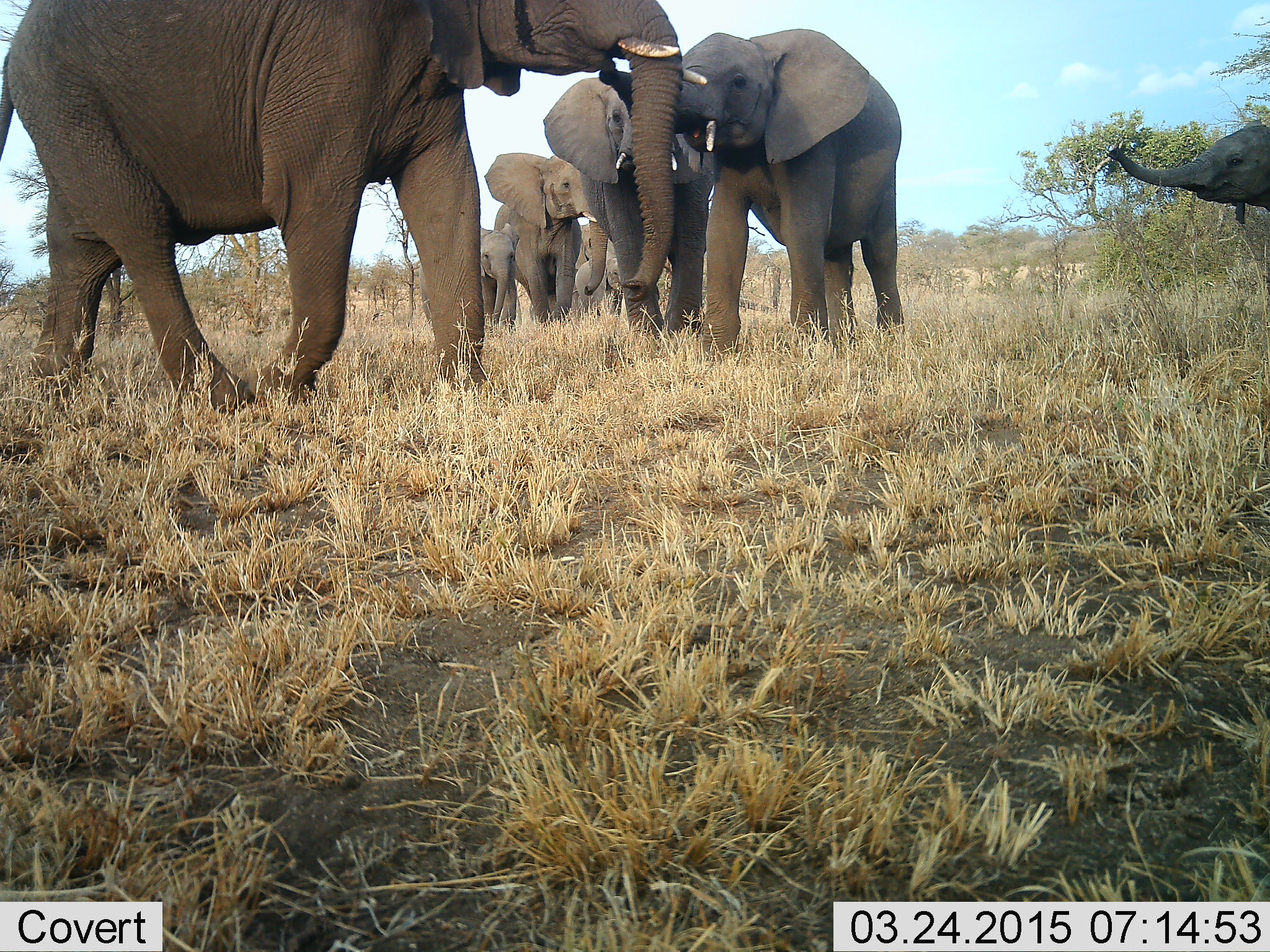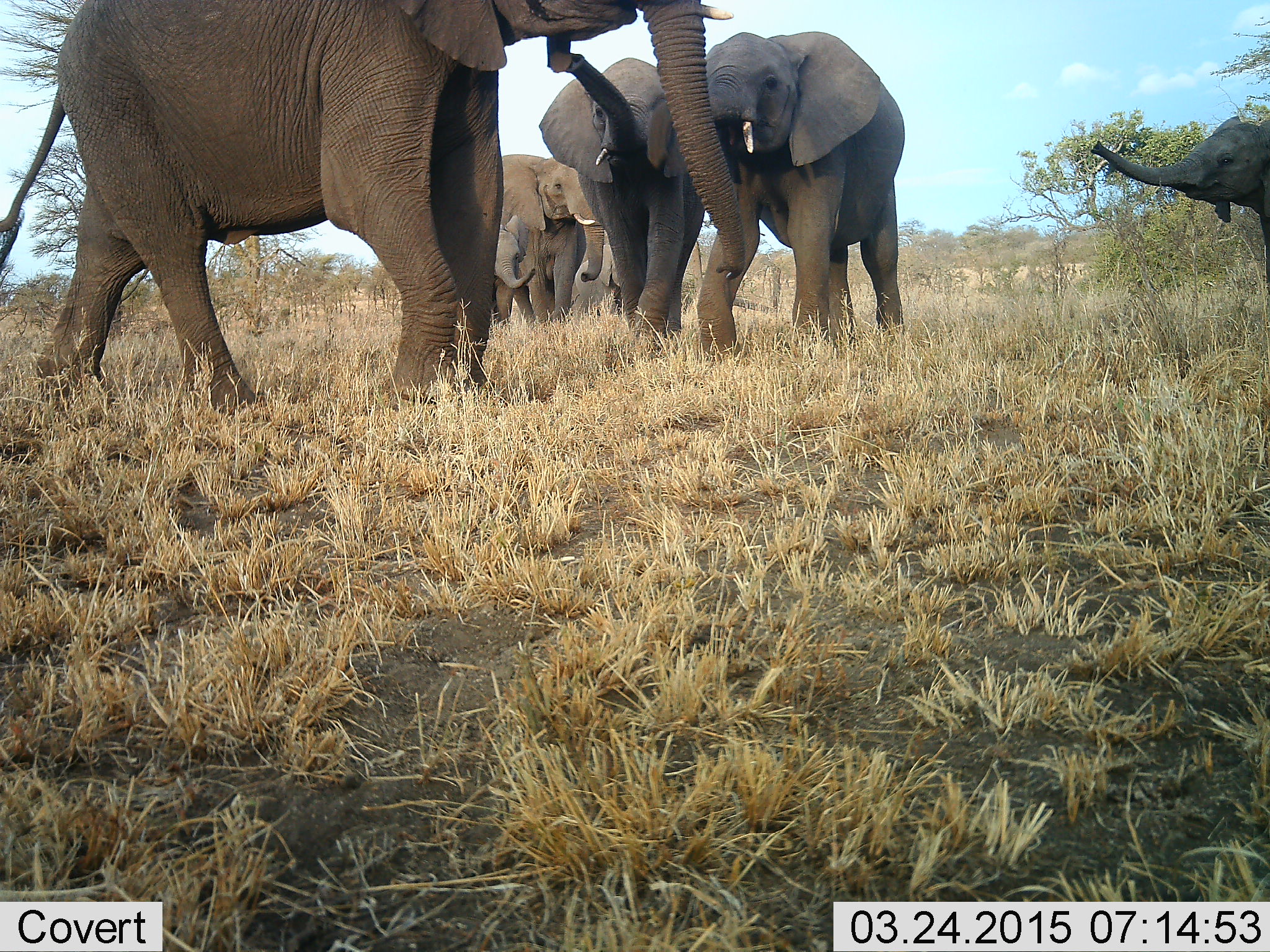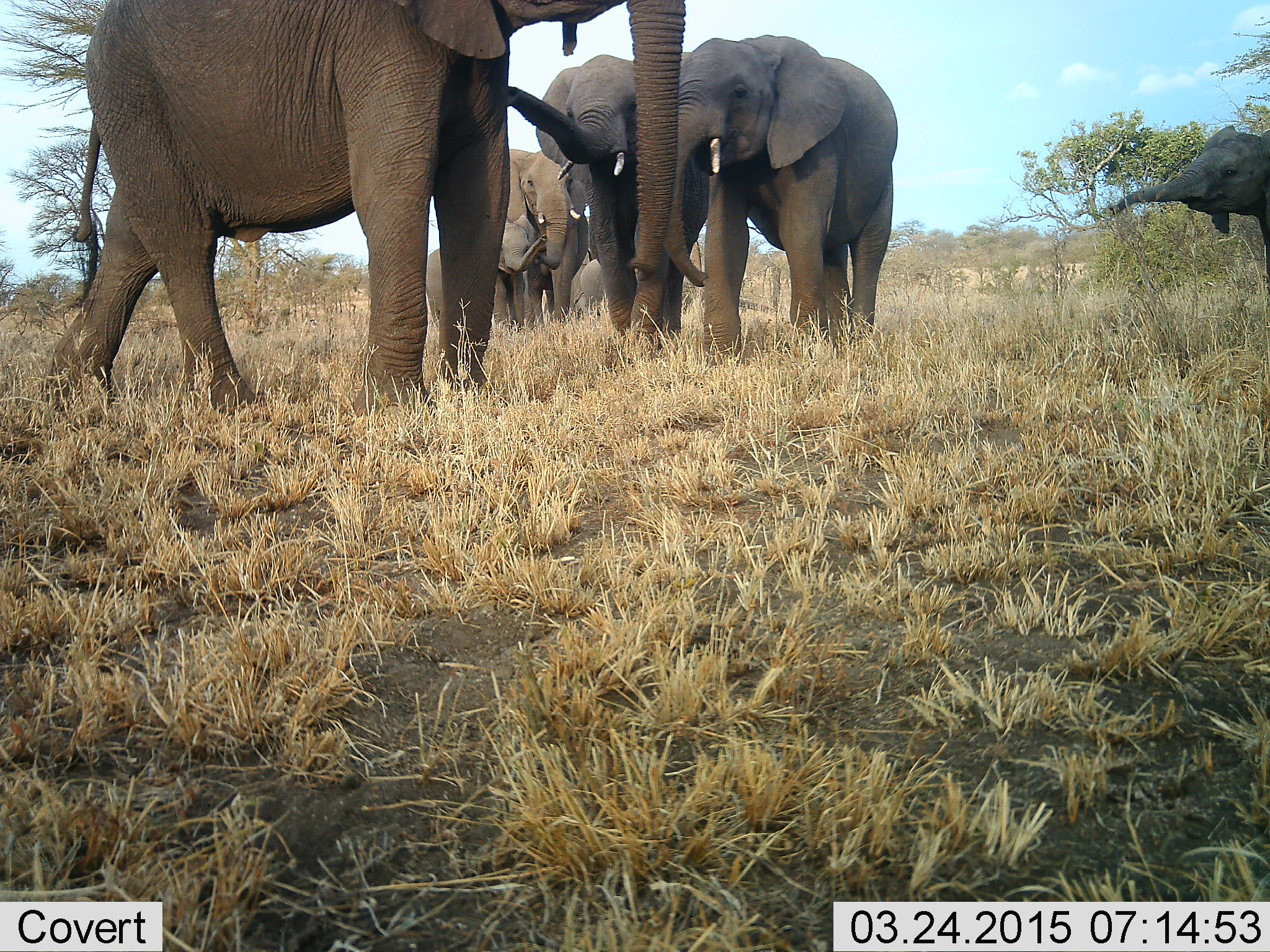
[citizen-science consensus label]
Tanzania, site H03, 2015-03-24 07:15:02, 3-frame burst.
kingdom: Animalia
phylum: Chordata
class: Mammalia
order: Proboscidea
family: Elephantidae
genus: Loxodonta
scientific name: Loxodonta africana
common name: african bush elephant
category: elephant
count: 6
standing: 89%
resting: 0%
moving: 33%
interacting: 33%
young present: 78%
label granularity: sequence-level